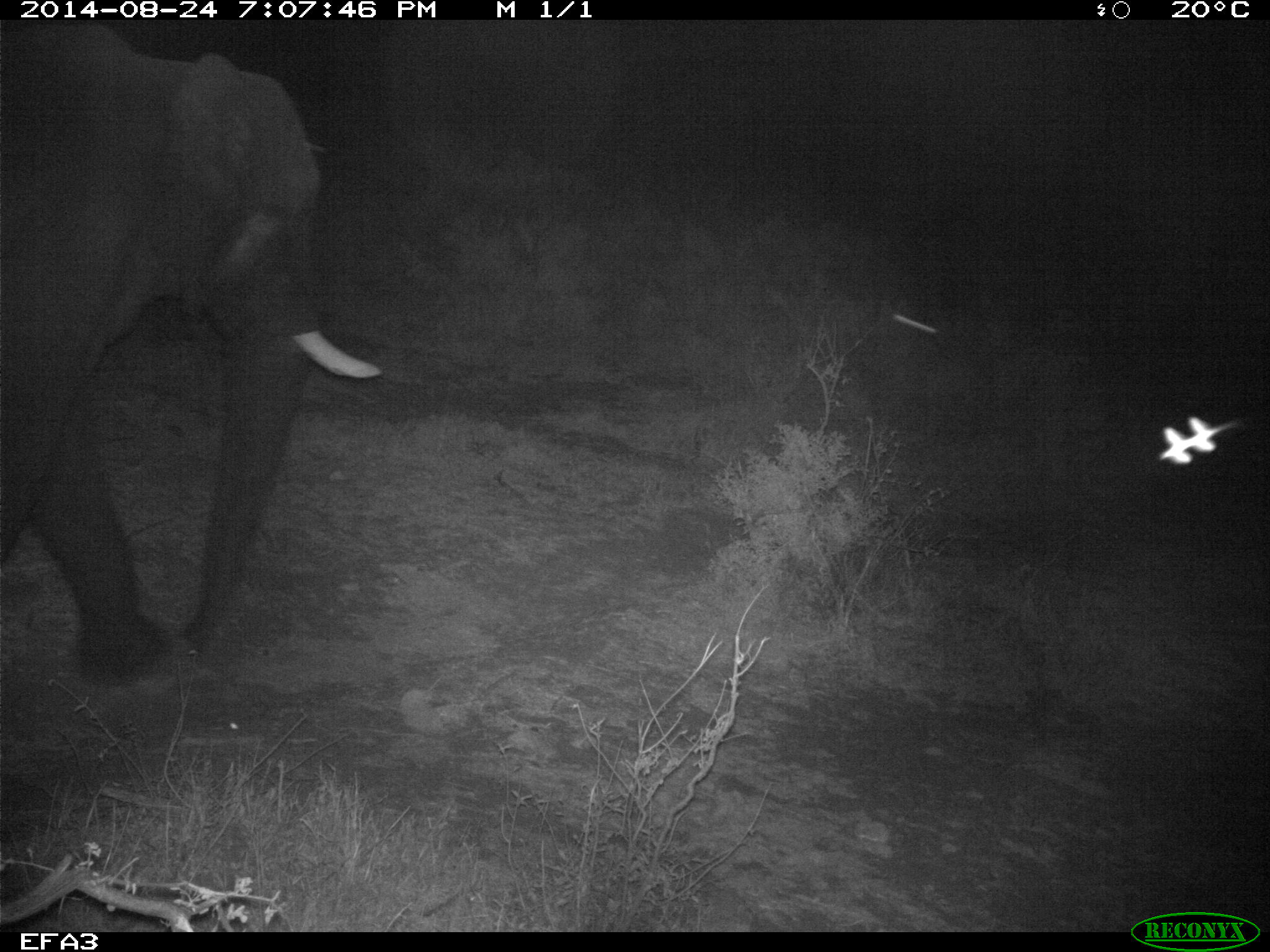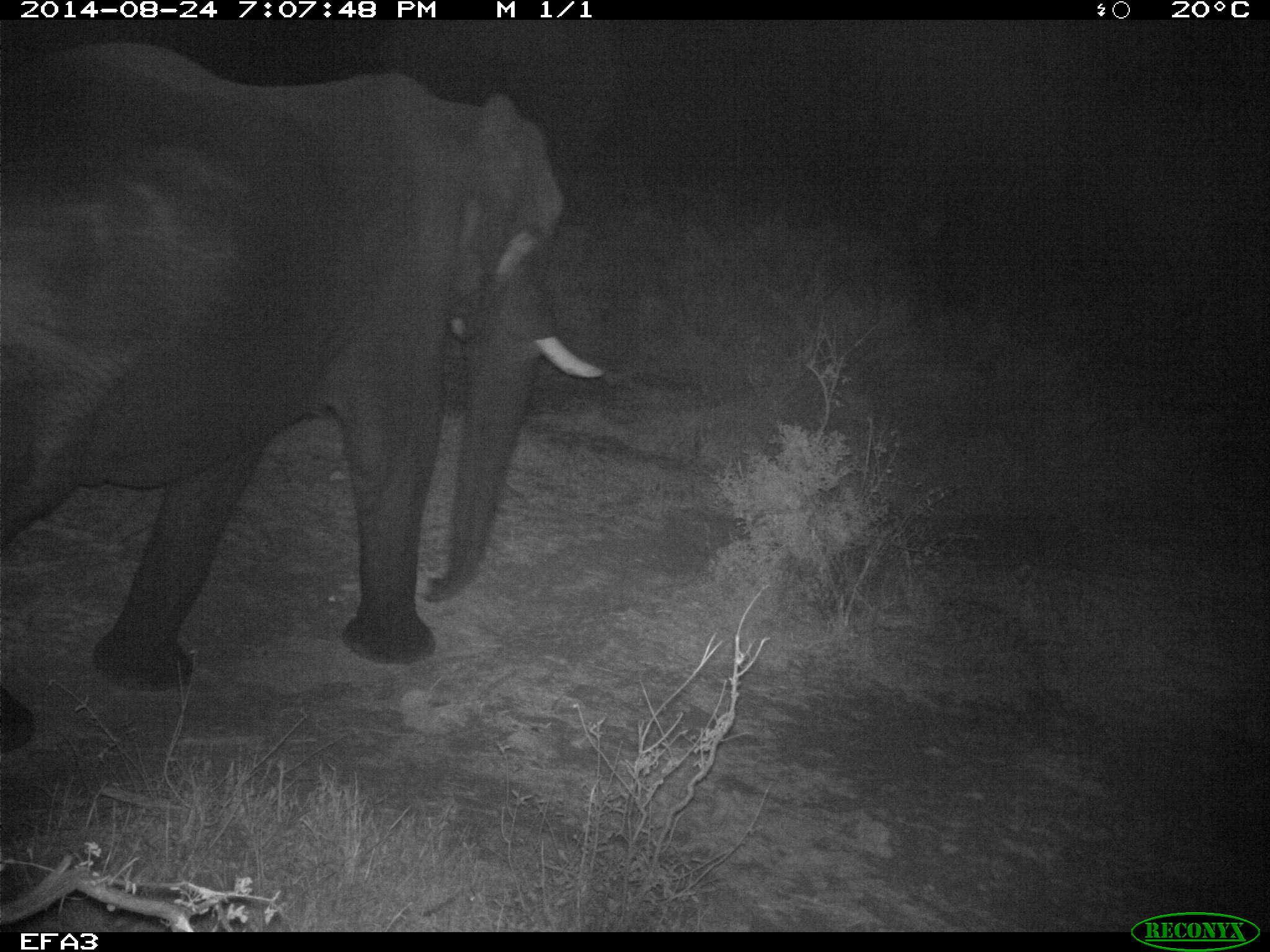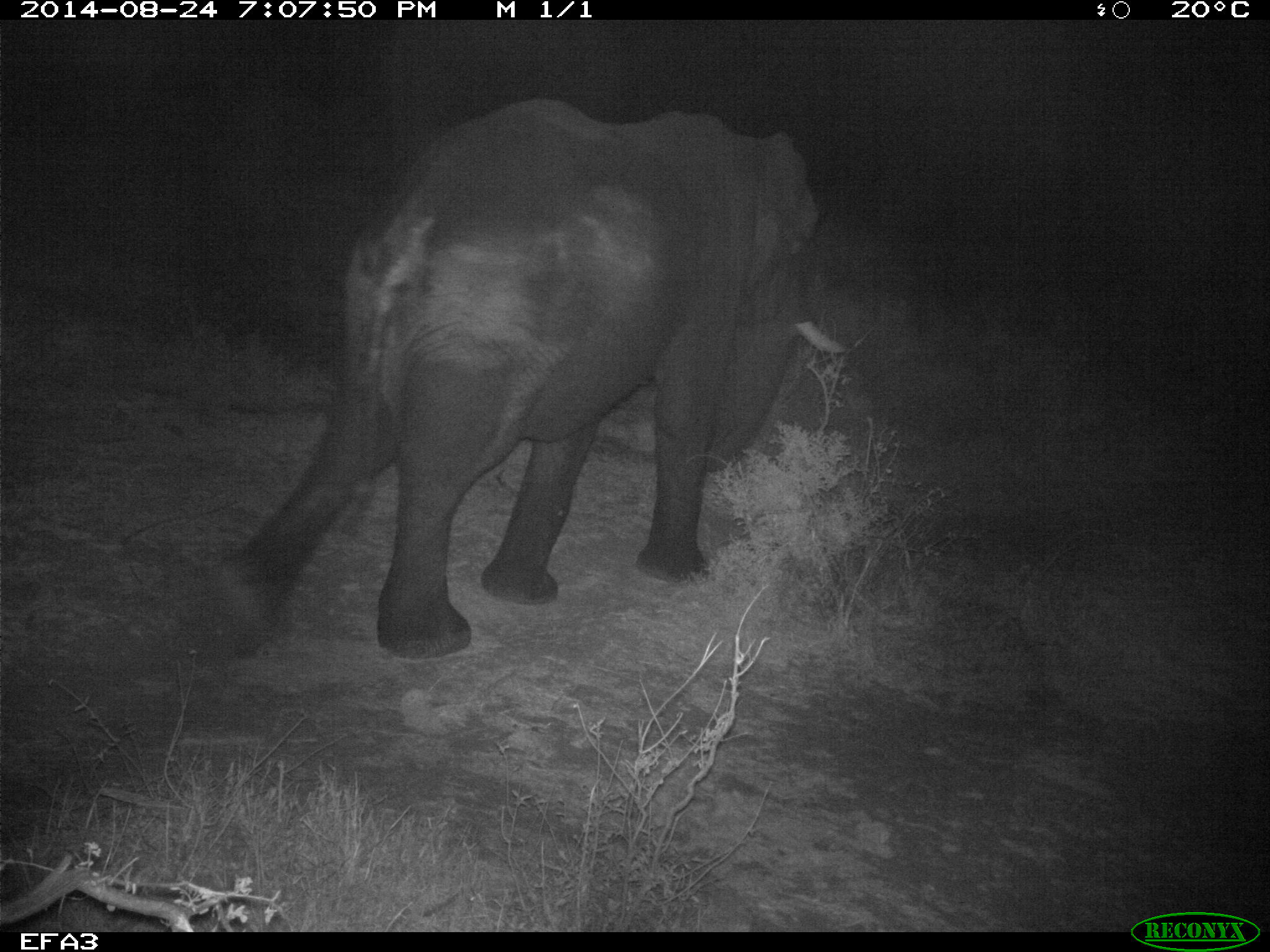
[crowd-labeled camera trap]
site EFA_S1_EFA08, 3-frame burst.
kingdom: Animalia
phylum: Chordata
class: Mammalia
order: Proboscidea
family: Elephantidae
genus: Loxodonta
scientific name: Loxodonta africana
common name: african bush elephant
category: elephant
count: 1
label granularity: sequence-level